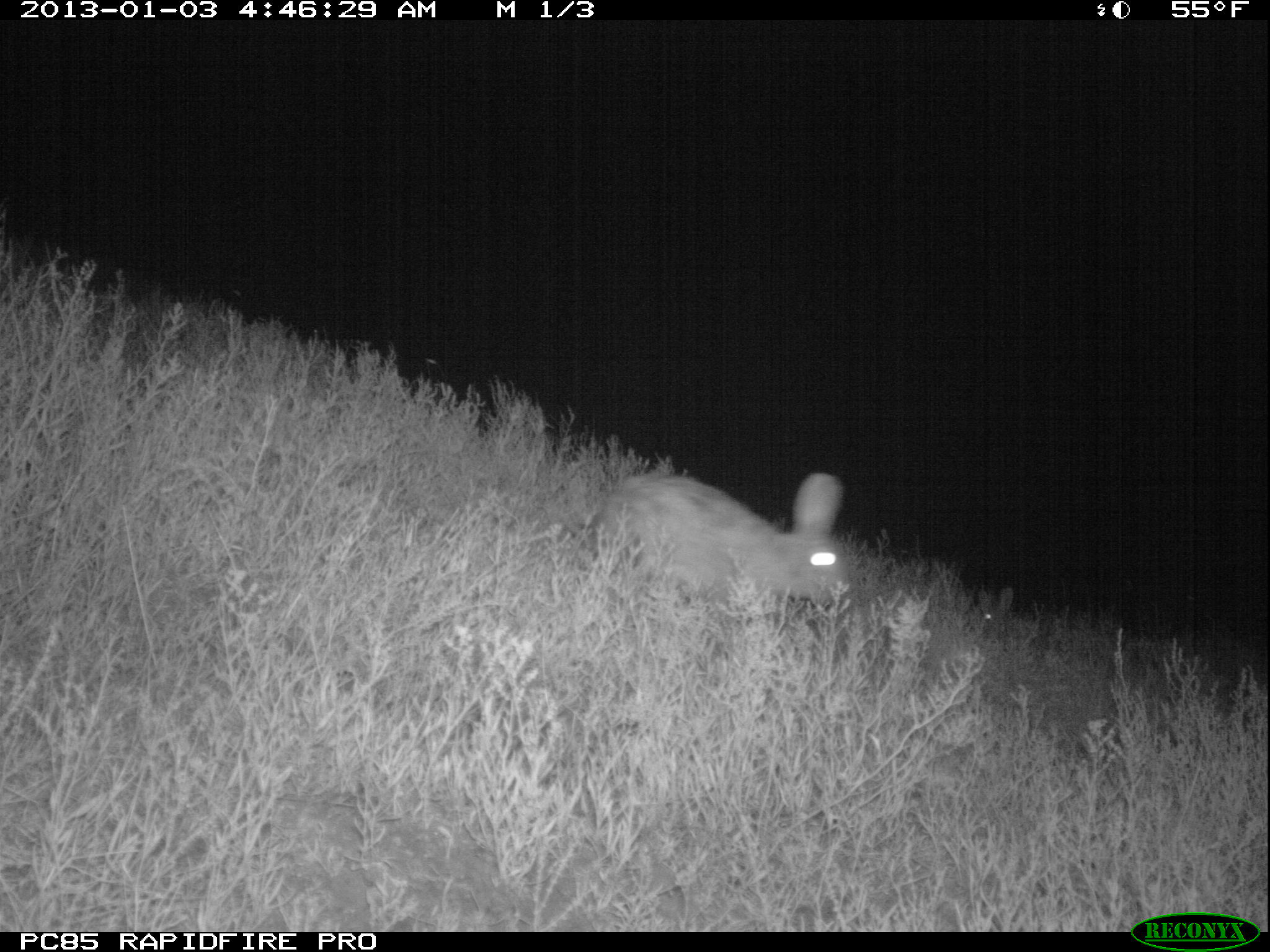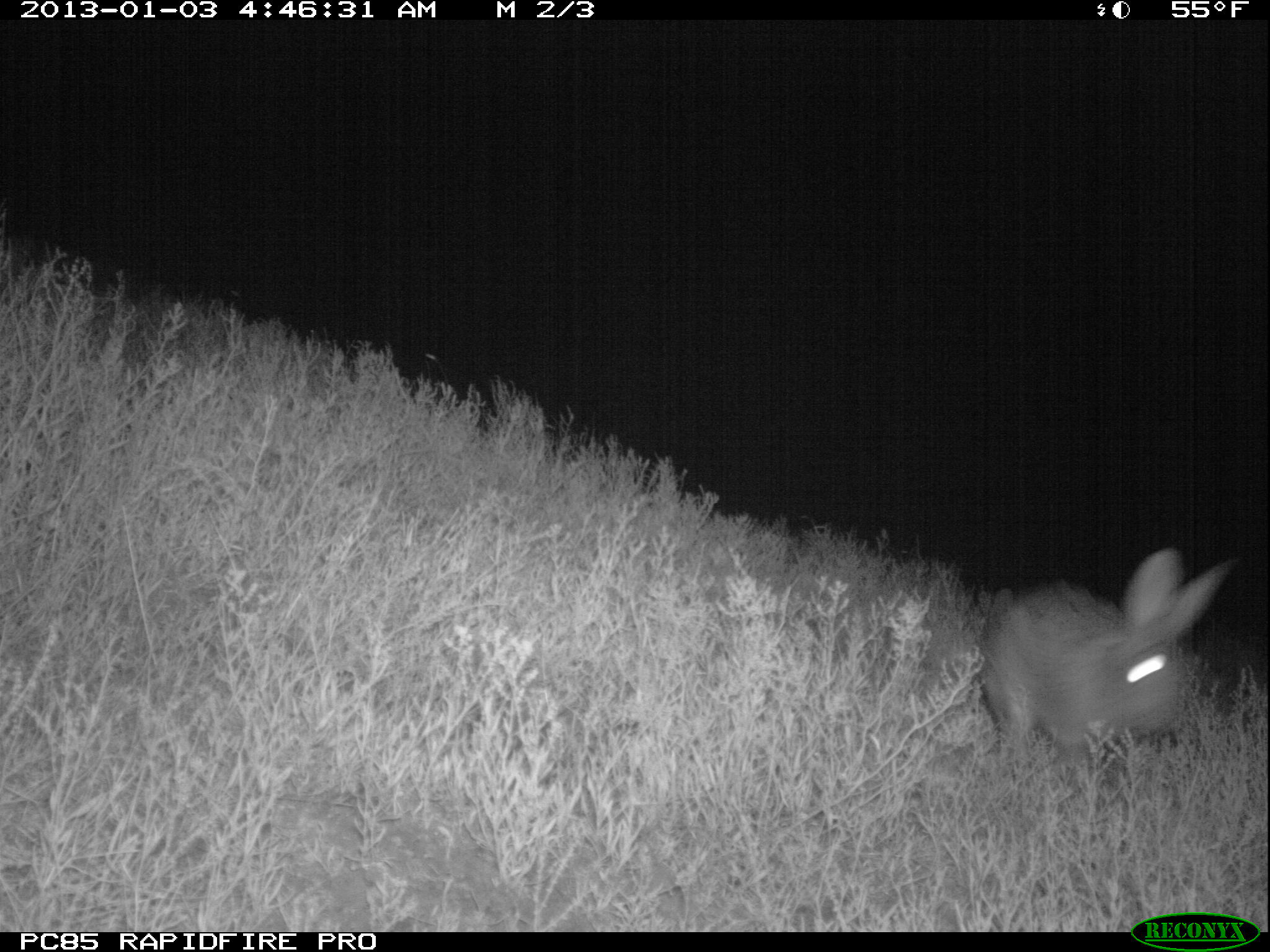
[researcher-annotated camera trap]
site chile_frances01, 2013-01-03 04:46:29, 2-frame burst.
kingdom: Animalia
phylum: Chordata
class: Mammalia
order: Lagomorpha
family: Leporidae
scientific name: Leporidae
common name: rabbits and hares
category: rabbit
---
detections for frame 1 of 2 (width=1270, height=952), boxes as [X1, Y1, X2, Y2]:
rabbit: [578, 472, 853, 637]; [962, 586, 1013, 641]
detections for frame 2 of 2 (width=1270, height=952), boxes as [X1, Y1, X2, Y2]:
rabbit: [975, 545, 1240, 774]